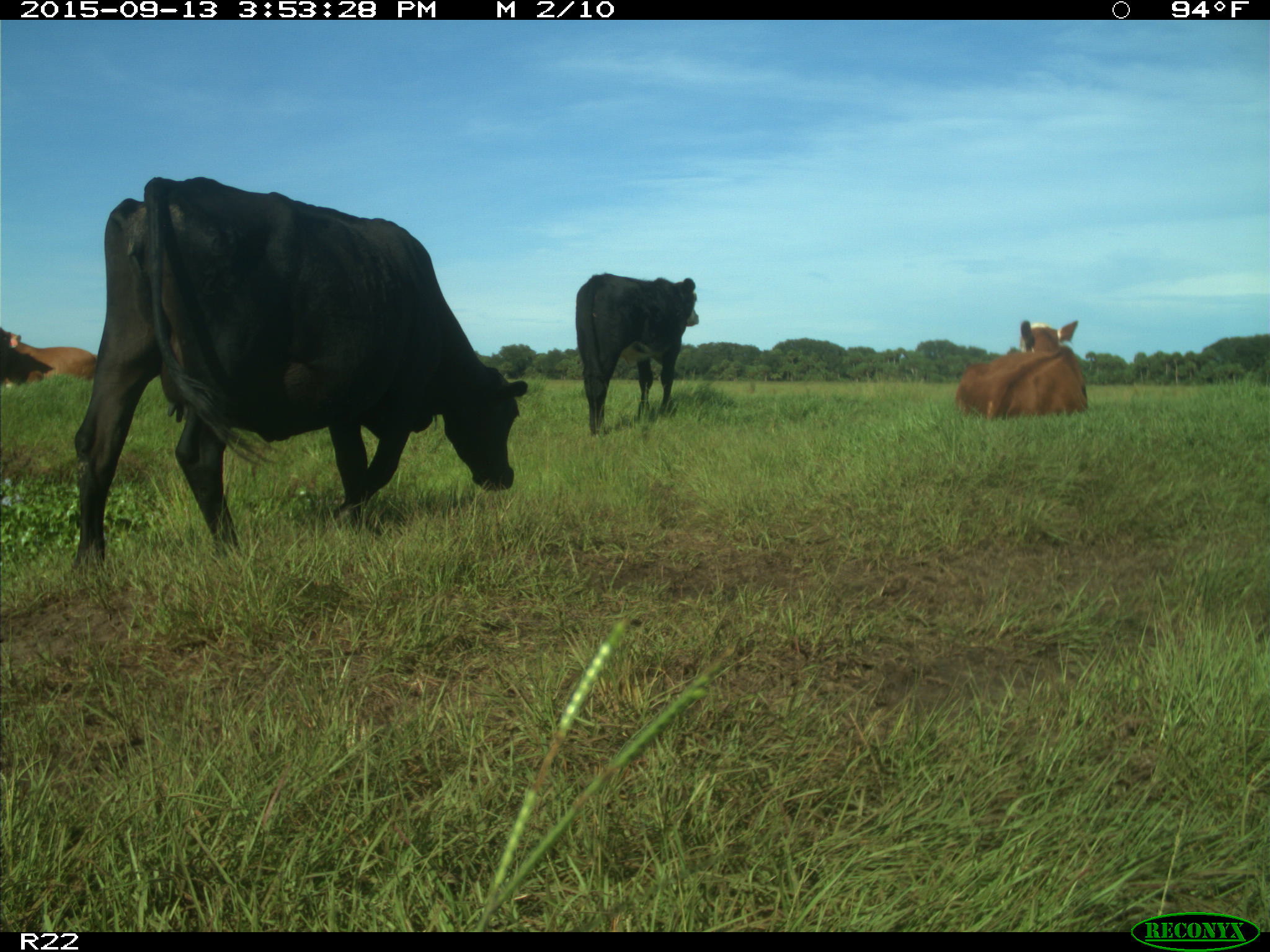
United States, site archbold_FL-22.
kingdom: Animalia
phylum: Chordata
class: Mammalia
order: Artiodactyla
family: Bovidae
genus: Bos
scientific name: Bos taurus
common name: domestic cow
Bos taurus (domestic cow).